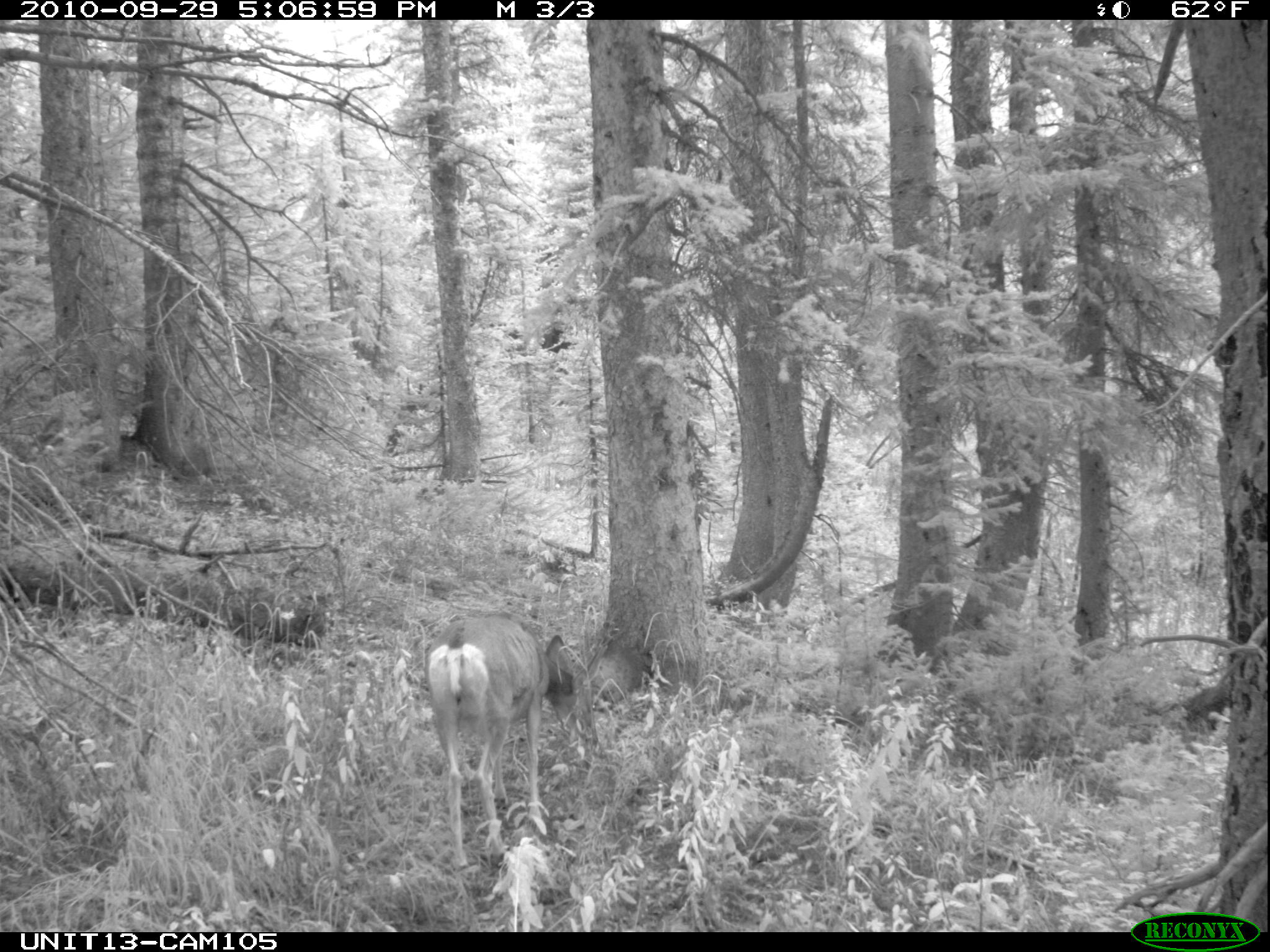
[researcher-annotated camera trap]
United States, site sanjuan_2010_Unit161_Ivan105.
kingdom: Animalia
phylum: Chordata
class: Mammalia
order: Artiodactyla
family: Cervidae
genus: Odocoileus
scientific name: Odocoileus hemionus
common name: mule deer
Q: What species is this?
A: Odocoileus hemionus (mule deer).